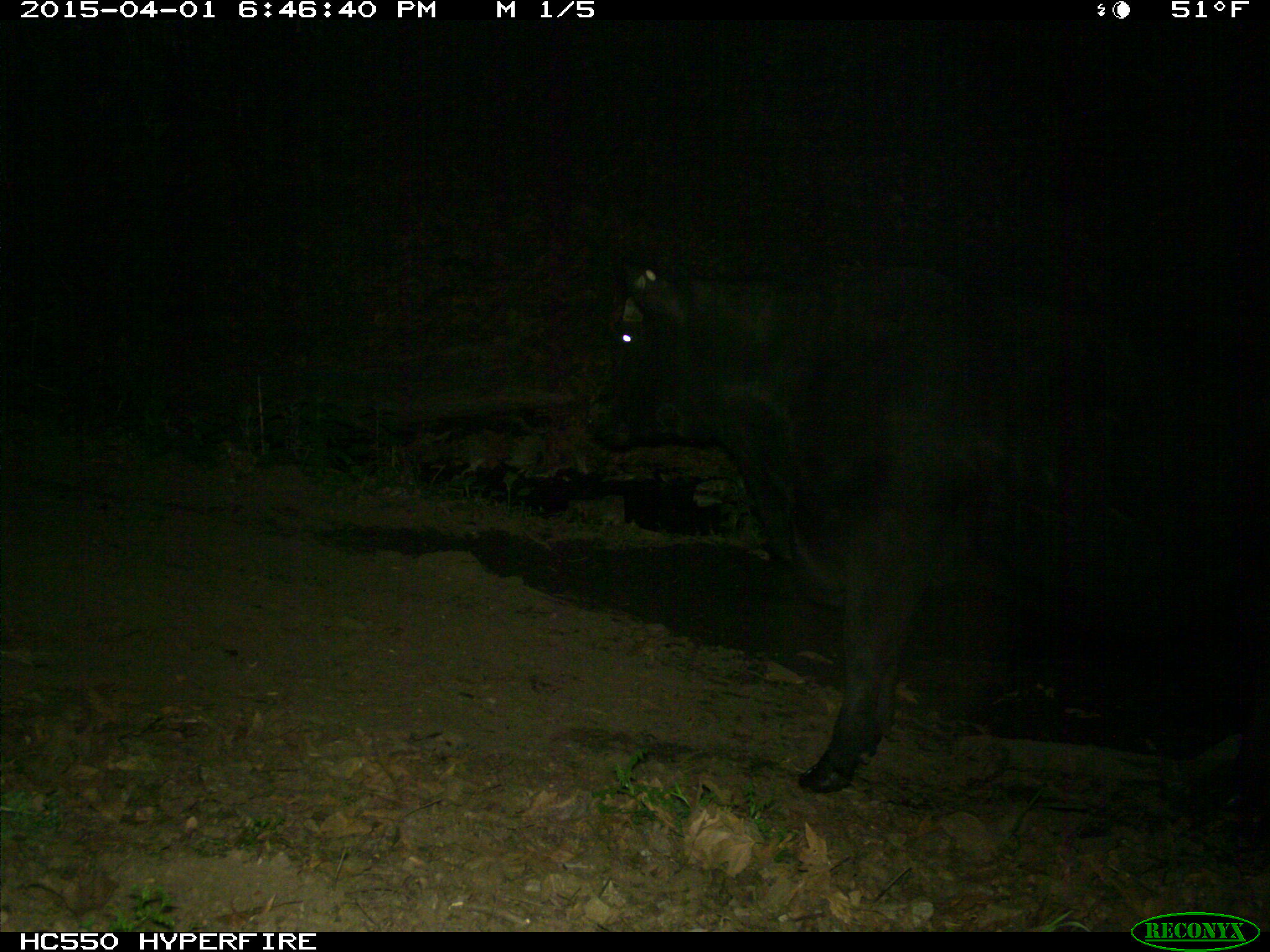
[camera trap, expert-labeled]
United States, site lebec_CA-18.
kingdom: Animalia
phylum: Chordata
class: Mammalia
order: Artiodactyla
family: Bovidae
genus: Bos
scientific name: Bos taurus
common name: domestic cow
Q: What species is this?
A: Bos taurus (domestic cow).